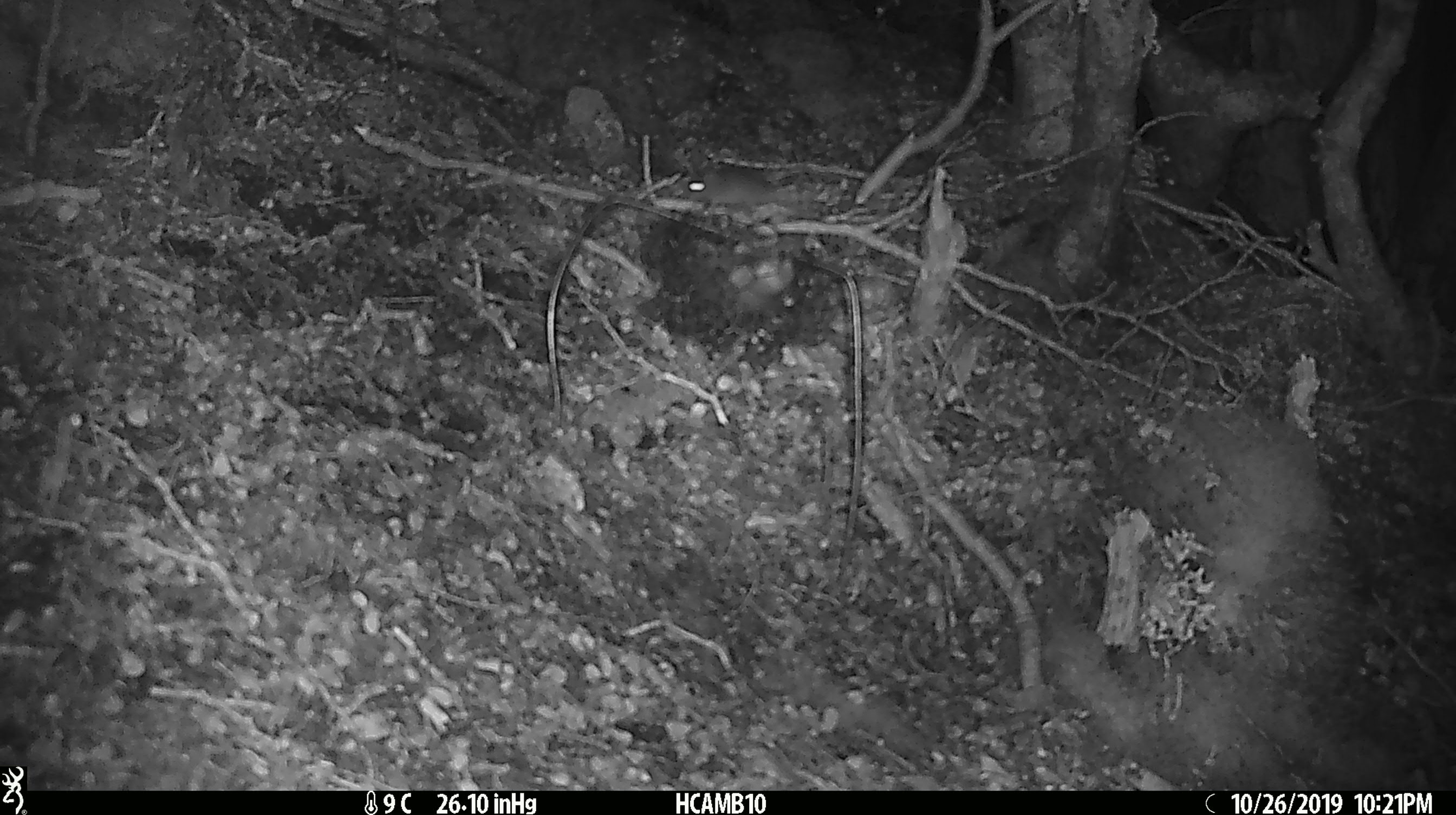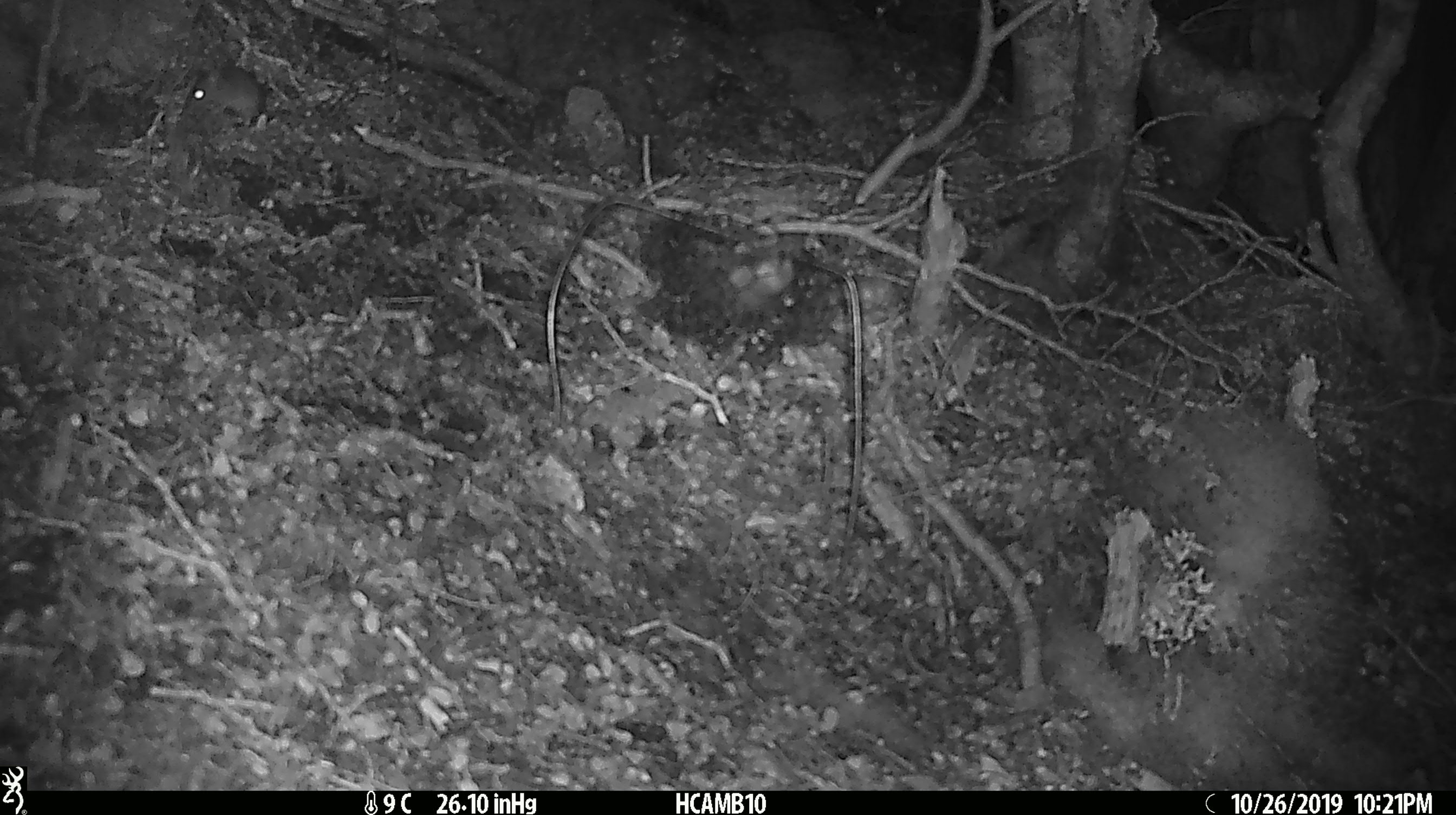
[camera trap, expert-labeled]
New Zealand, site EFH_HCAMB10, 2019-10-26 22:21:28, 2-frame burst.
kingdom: Animalia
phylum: Chordata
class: Mammalia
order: Rodentia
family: Muridae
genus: Mus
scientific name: Mus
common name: mouse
Mouse (Mus).